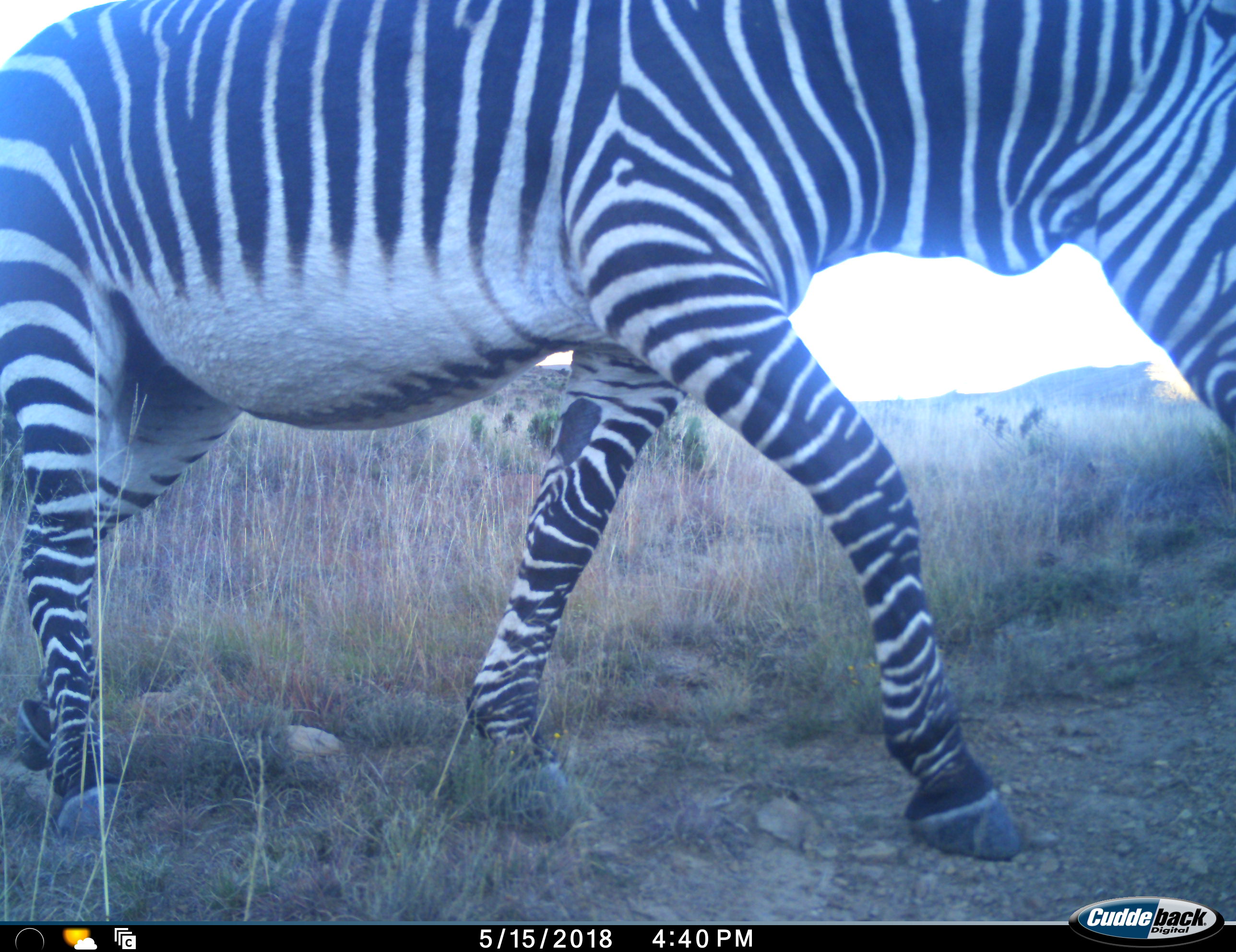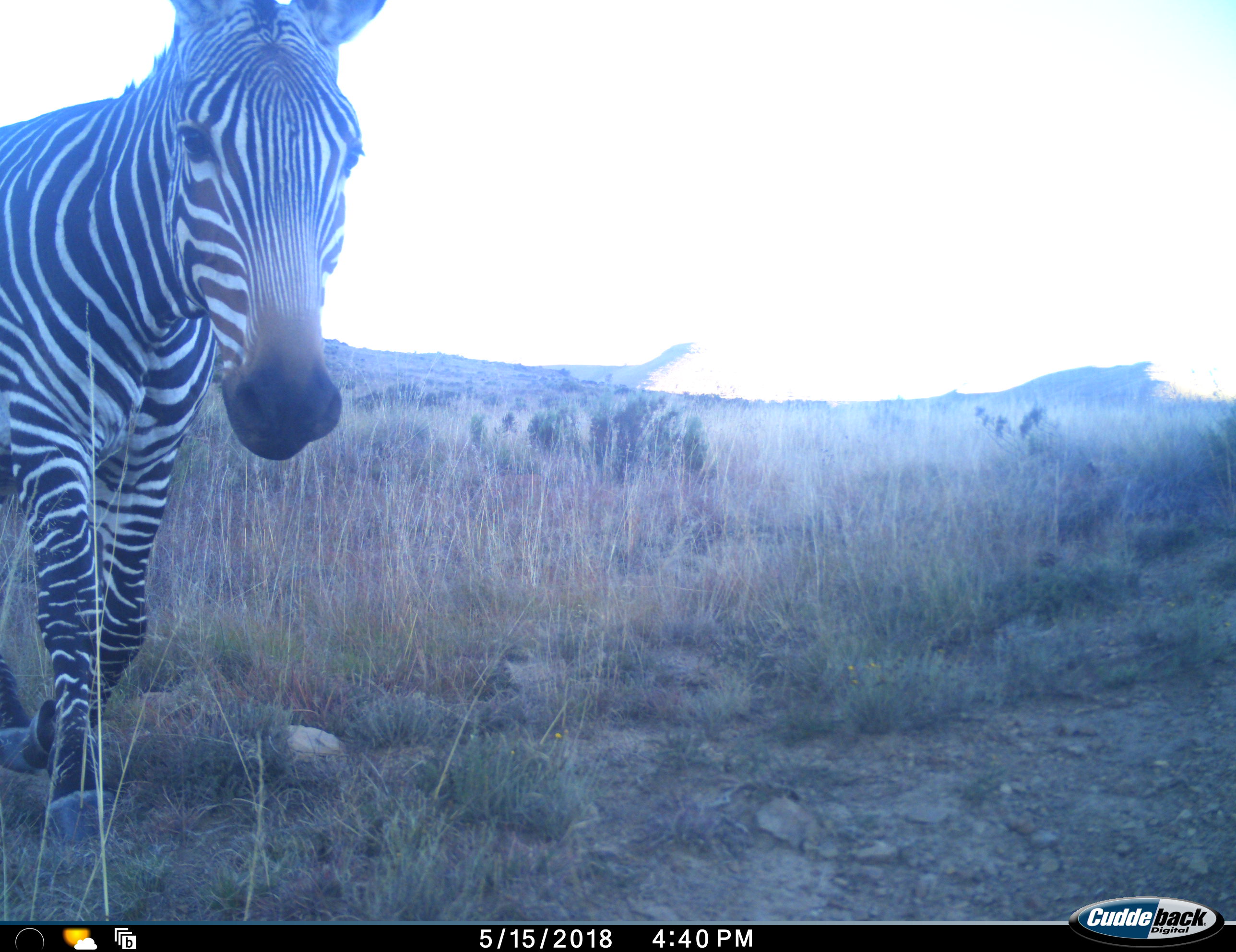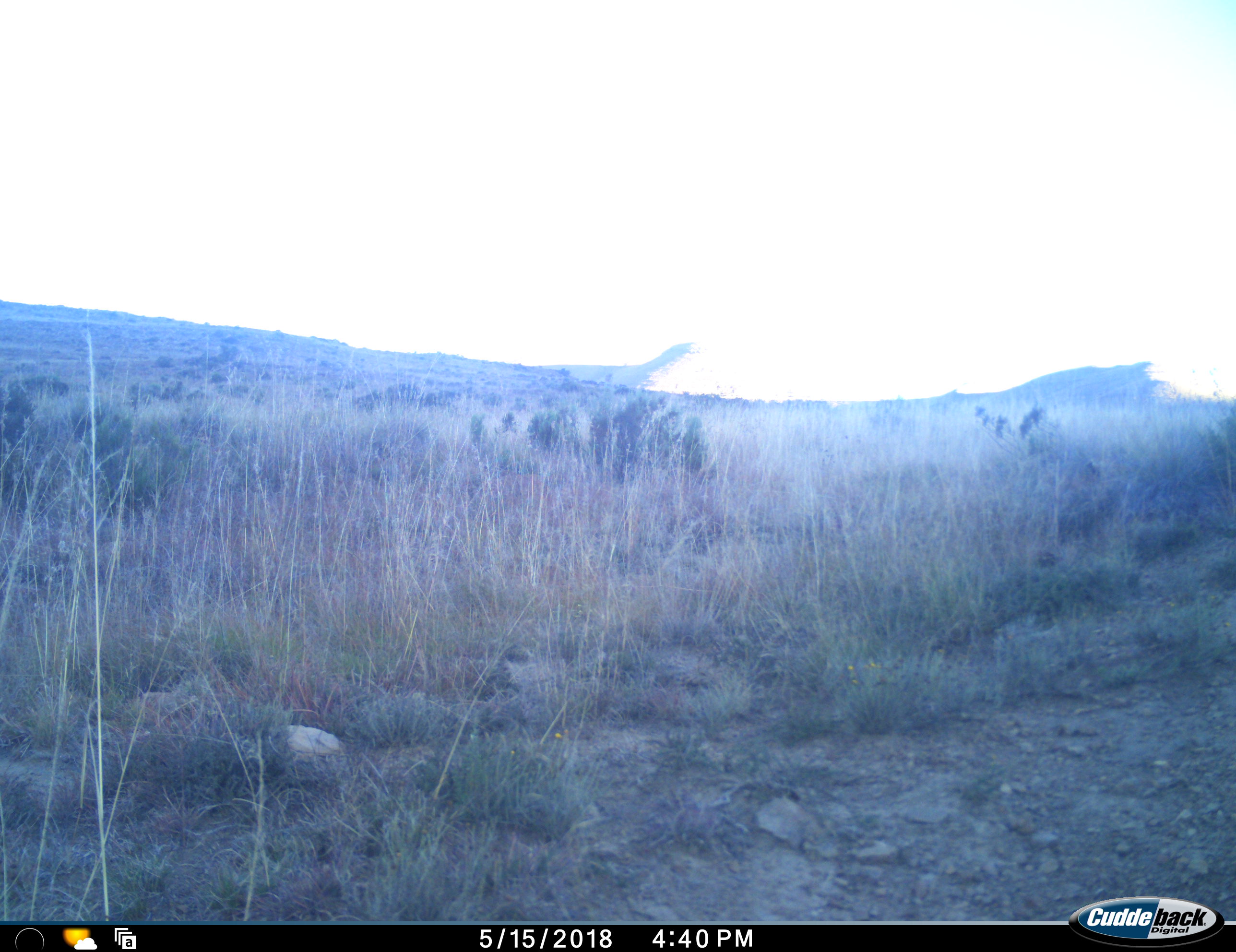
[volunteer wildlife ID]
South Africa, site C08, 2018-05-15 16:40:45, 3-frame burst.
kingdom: Animalia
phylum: Chordata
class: Mammalia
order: Perissodactyla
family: Equidae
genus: Equus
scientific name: Equus zebra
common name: mountain zebra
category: zebramountain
Zebramountain (mountain zebra) (Equus zebra), count 1. Behavior (volunteer vote fractions): standing 29%, resting 0%, moving 71%, interacting 0%. Young present (vote fraction): 0%. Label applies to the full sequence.